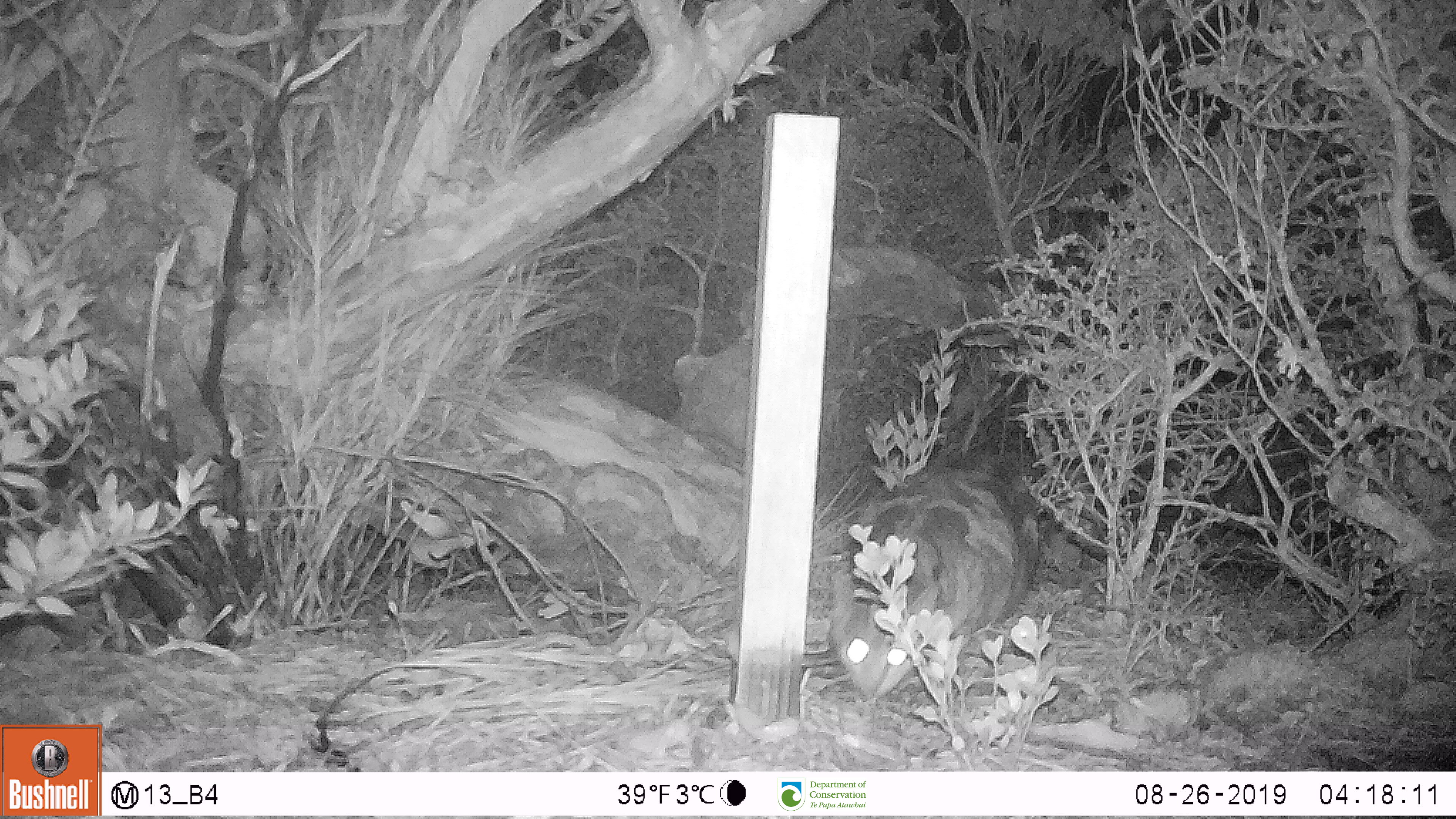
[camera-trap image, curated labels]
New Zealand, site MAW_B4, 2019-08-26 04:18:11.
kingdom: Animalia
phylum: Chordata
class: Mammalia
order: Carnivora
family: Felidae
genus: Felis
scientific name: Felis catus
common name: domestic cat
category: cat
Cat (domestic cat) (Felis catus).